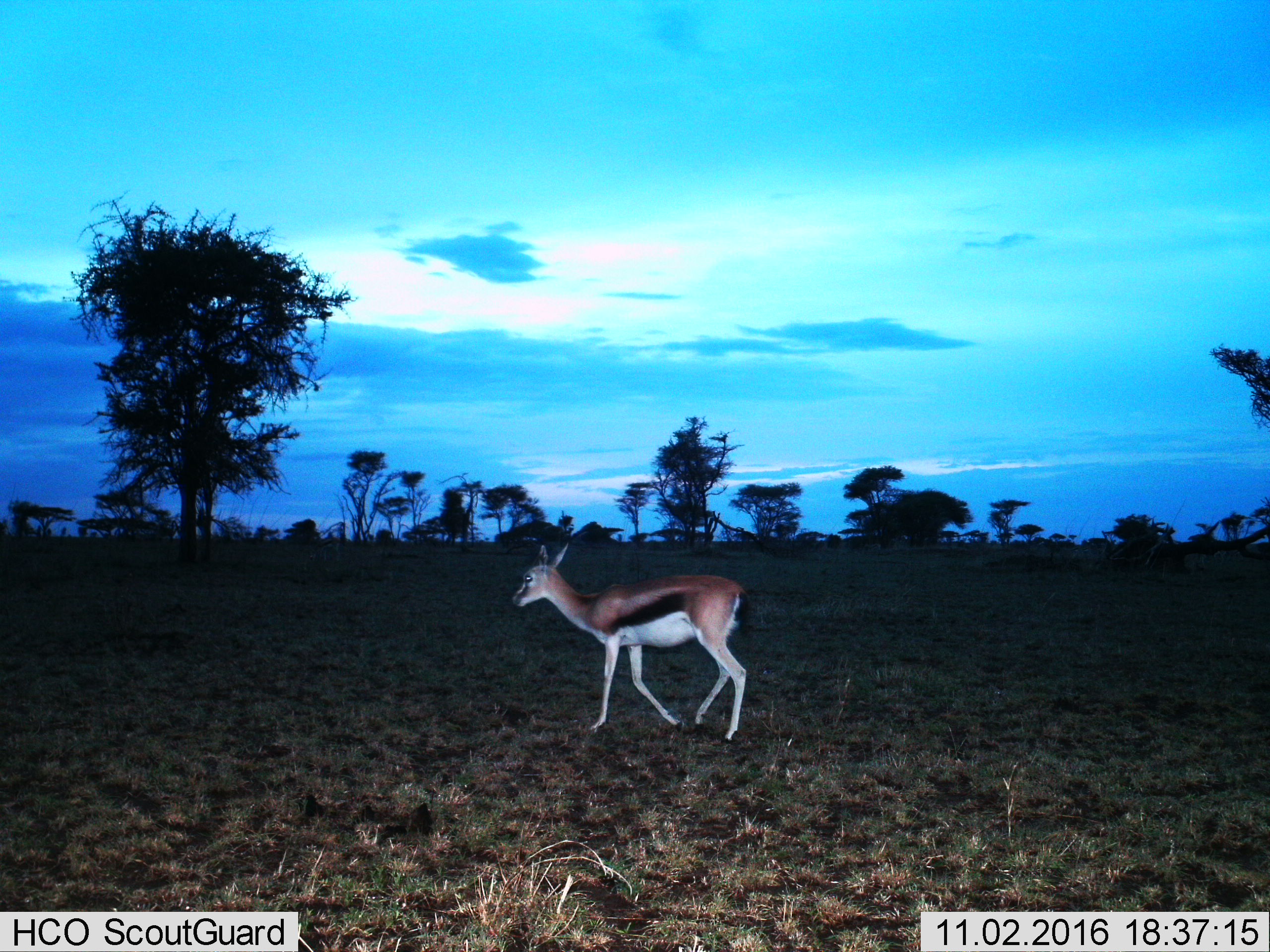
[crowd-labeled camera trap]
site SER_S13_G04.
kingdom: Animalia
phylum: Chordata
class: Mammalia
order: Artiodactyla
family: Bovidae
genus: Eudorcas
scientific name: Eudorcas thomsonii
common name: thomson's gazelle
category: gazellethomsons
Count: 1.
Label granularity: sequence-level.